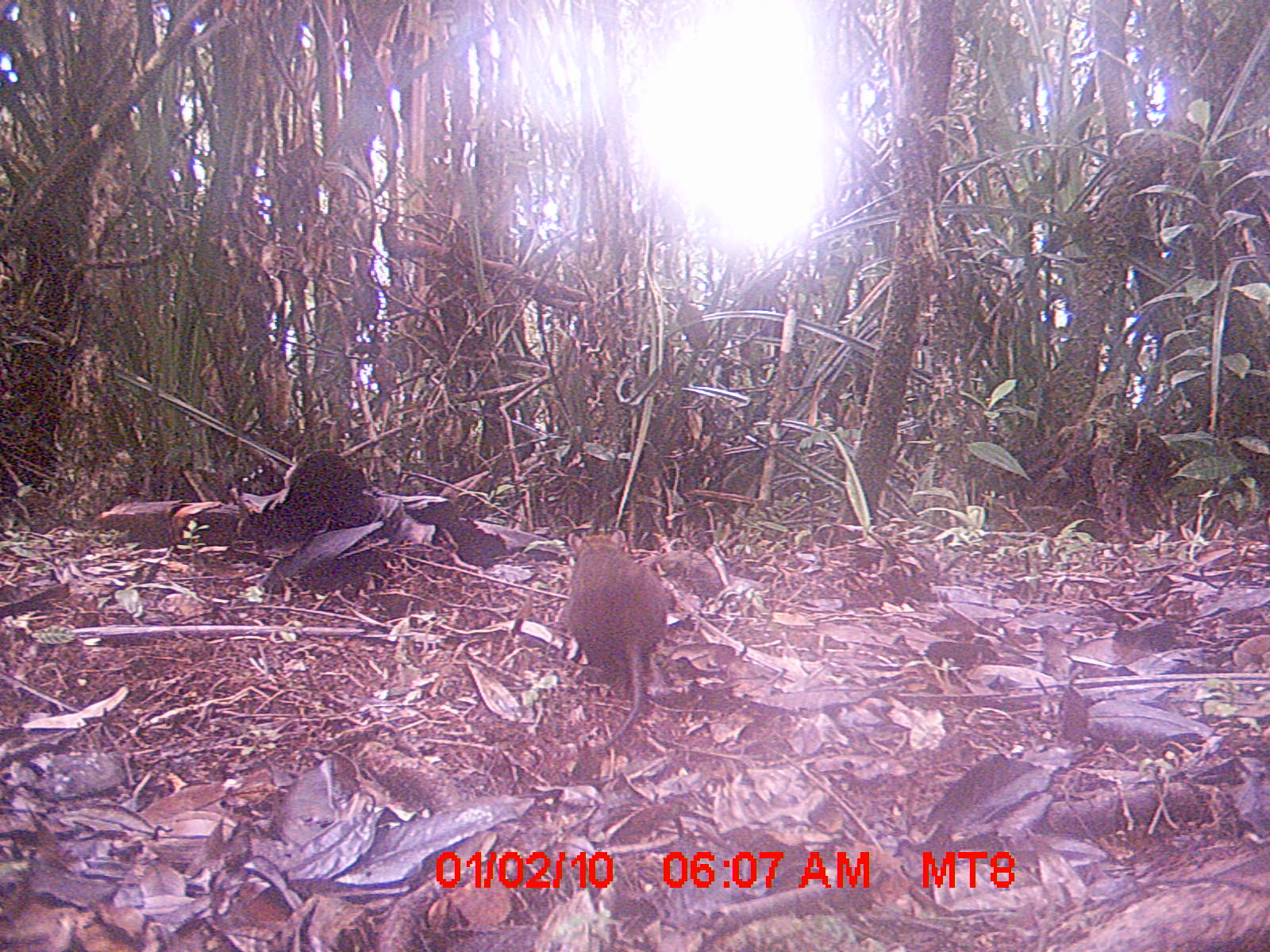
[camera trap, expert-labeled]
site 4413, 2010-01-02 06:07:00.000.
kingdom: Animalia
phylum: Chordata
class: Mammalia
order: Rodentia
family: Nesomyidae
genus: Hypogeomys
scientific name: Hypogeomys antimena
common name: malagasy giant rat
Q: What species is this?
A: Hypogeomys antimena (malagasy giant rat).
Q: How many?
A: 1.